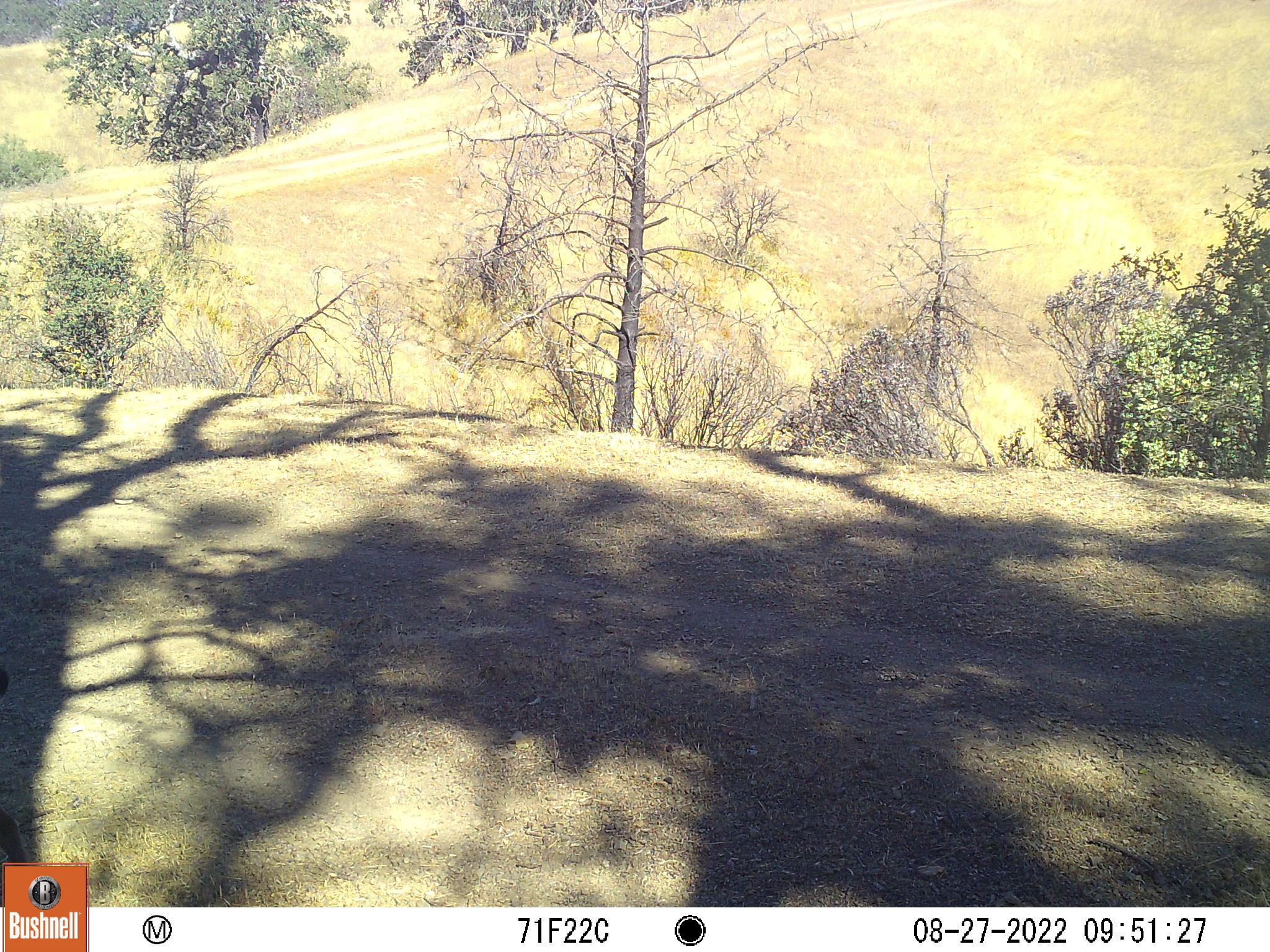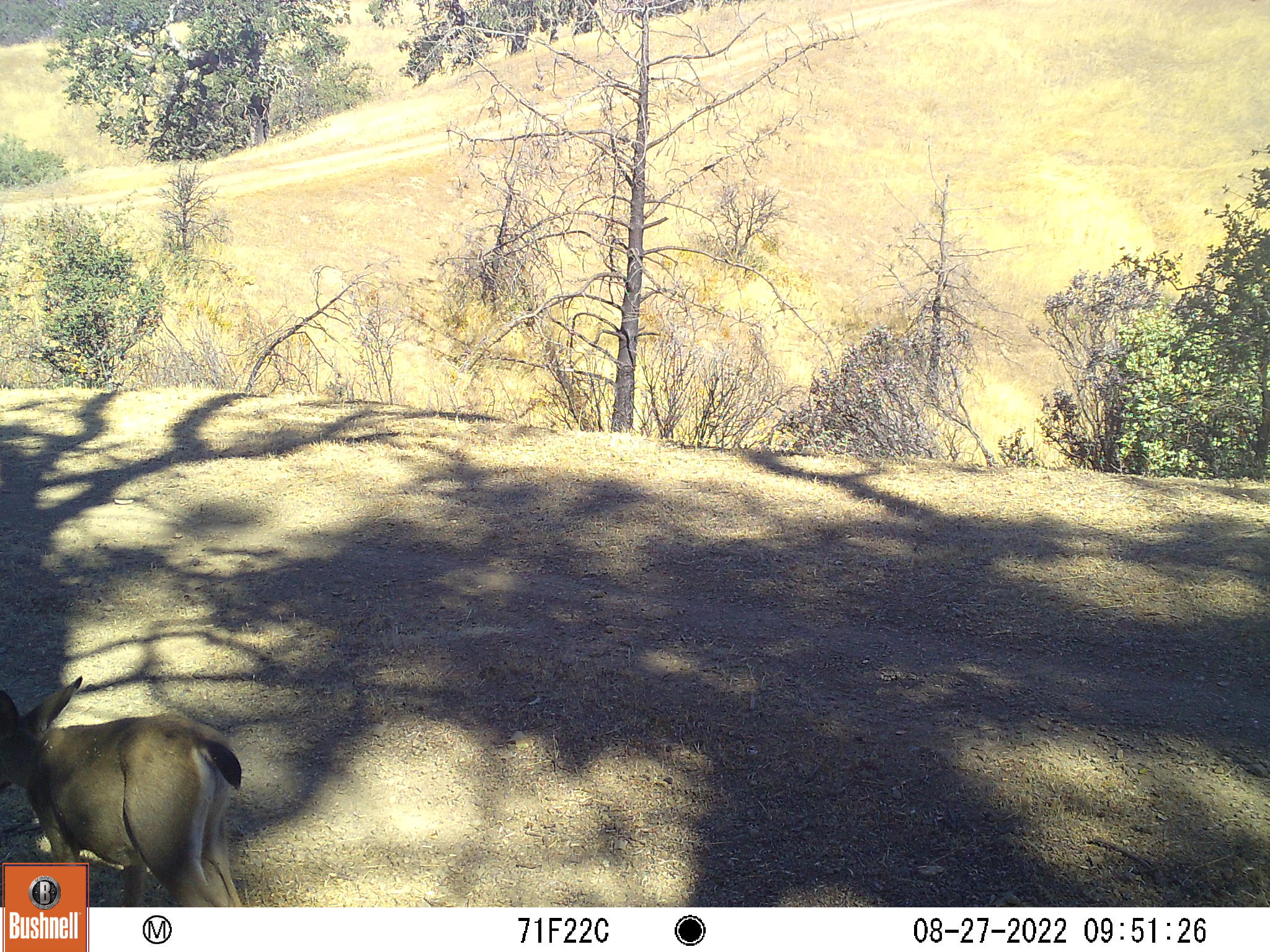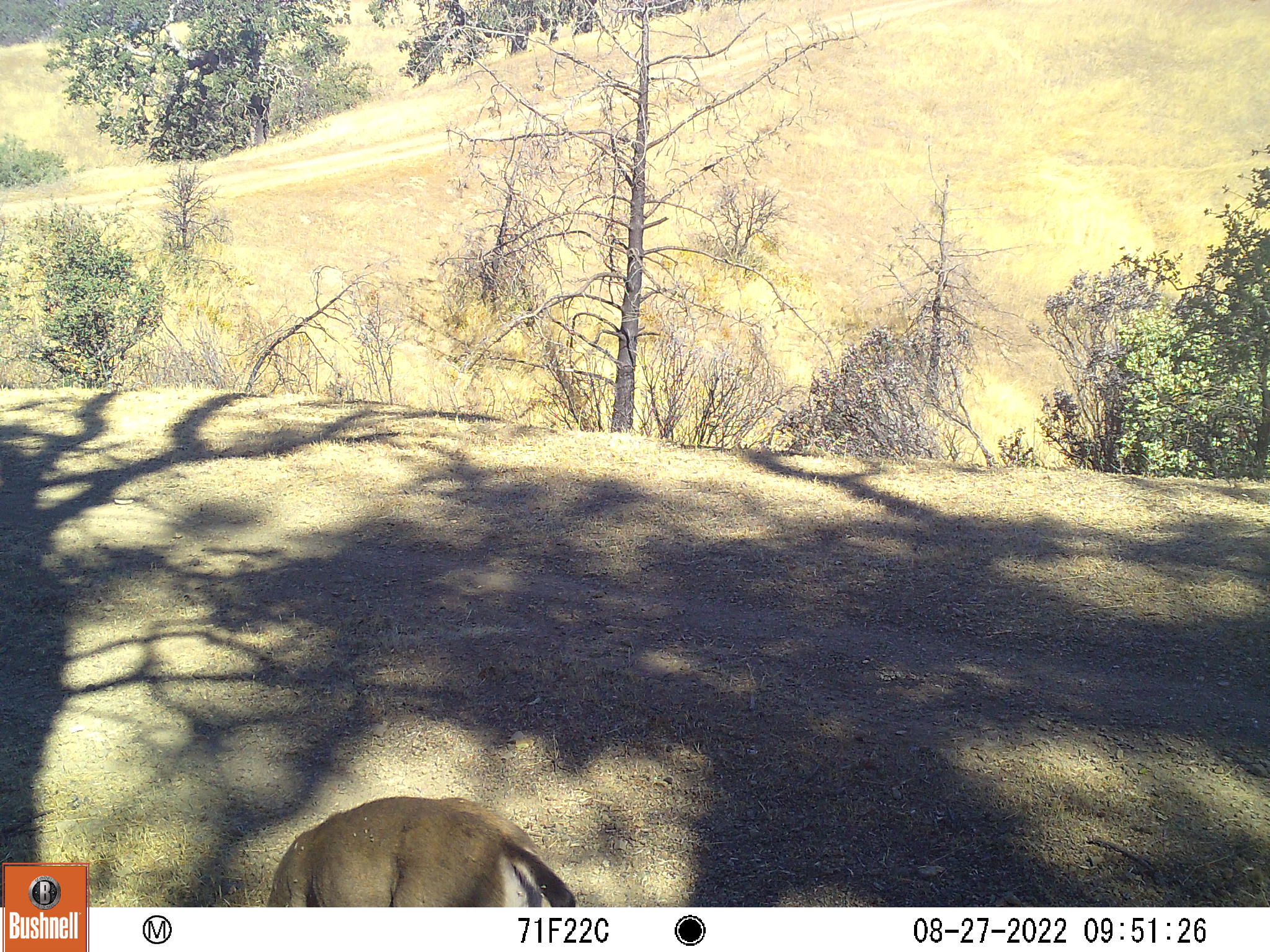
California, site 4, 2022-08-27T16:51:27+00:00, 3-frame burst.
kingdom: Animalia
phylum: Chordata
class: Mammalia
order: Artiodactyla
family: Cervidae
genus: Odocoileus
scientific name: Odocoileus hemionus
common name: mule deer